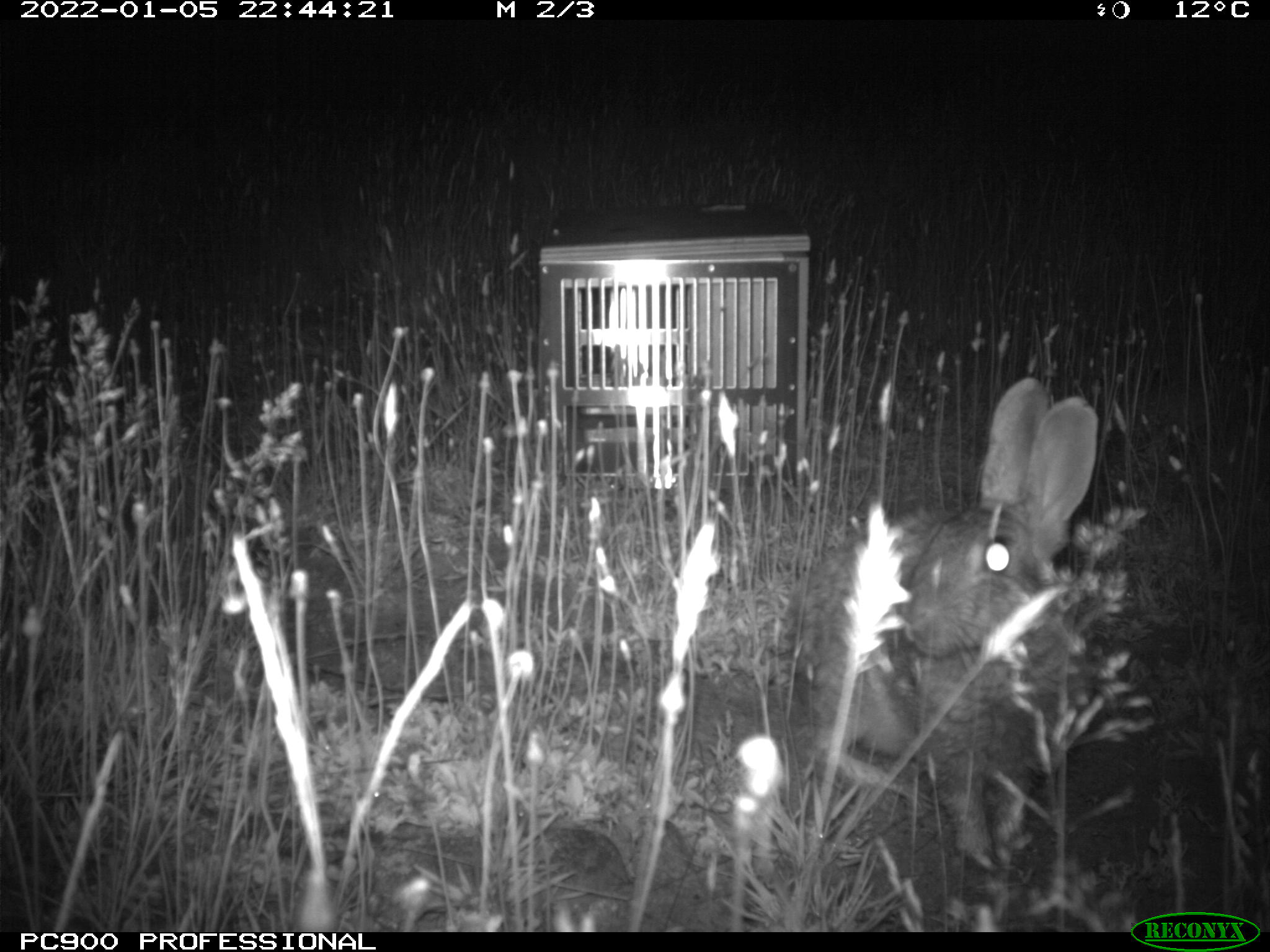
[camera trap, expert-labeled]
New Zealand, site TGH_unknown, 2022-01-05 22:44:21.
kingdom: Animalia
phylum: Chordata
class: Mammalia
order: Lagomorpha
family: Leporidae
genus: Oryctolagus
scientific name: Oryctolagus cuniculus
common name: european rabbit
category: rabbit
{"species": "rabbit (european rabbit) (Oryctolagus cuniculus)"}